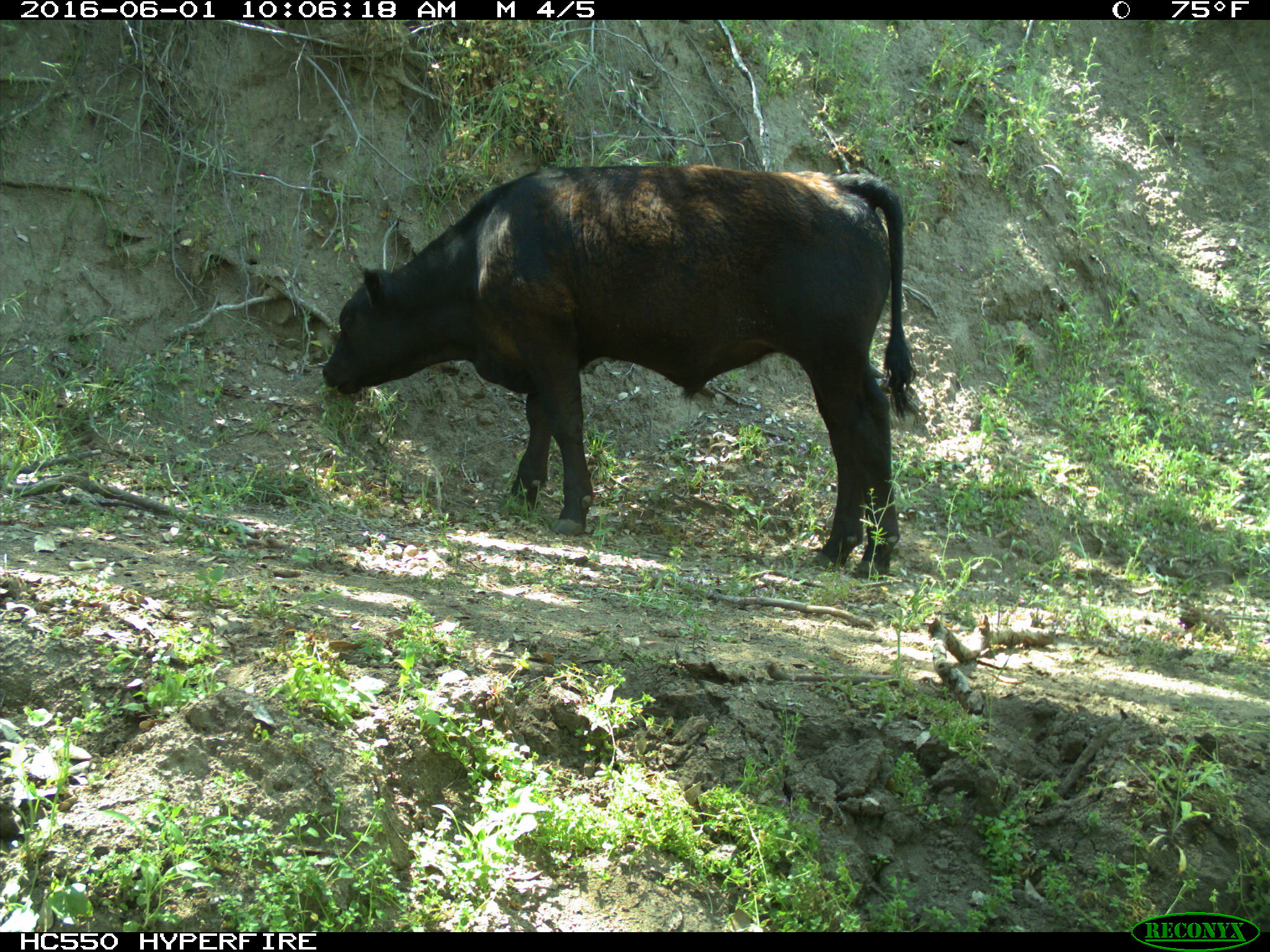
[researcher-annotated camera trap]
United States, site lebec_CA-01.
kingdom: Animalia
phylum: Chordata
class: Mammalia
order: Artiodactyla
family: Bovidae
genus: Bos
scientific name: Bos taurus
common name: domestic cow